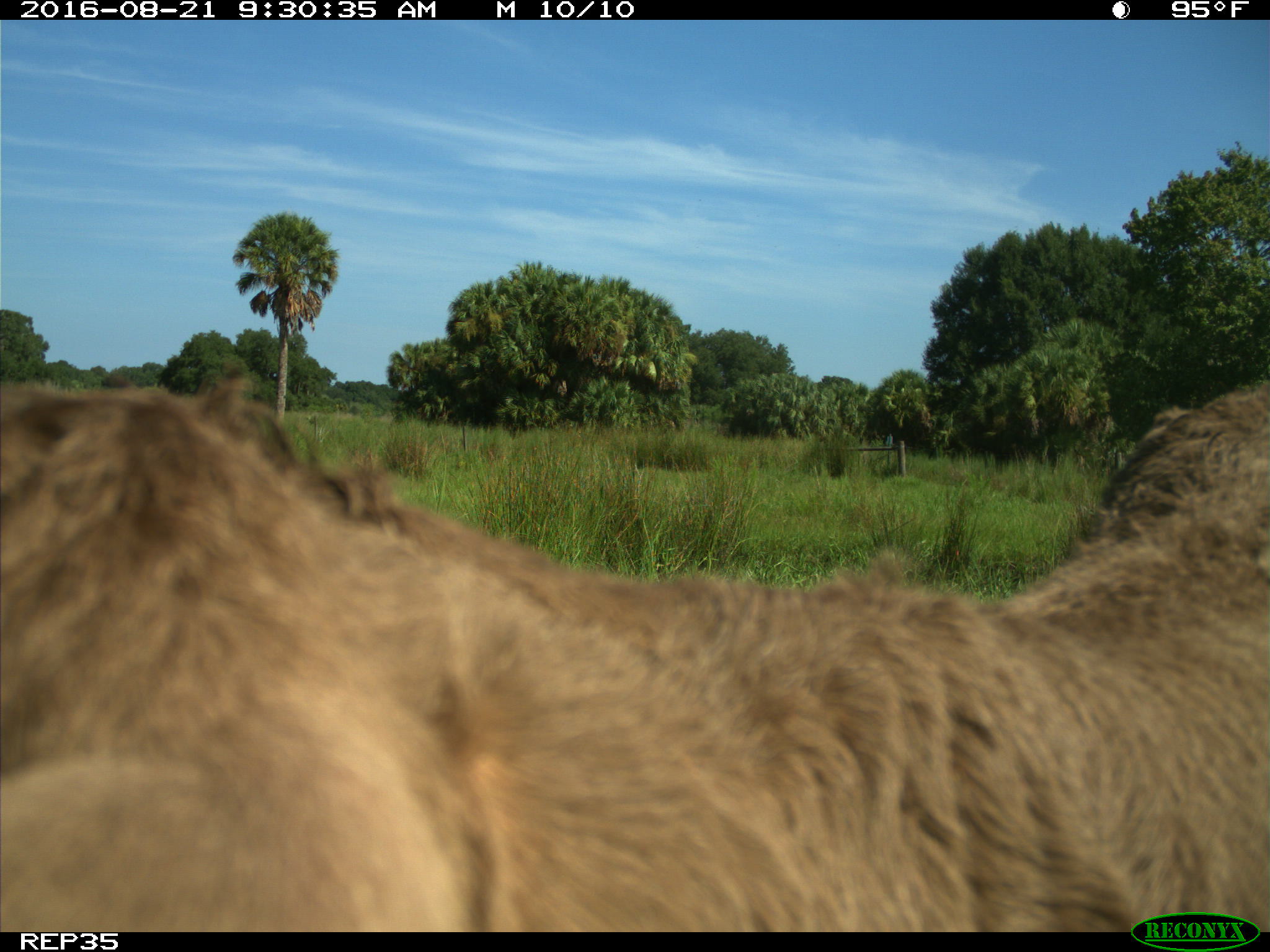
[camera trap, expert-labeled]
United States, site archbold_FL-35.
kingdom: Animalia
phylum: Chordata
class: Mammalia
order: Artiodactyla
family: Bovidae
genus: Bos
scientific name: Bos taurus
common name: domestic cow